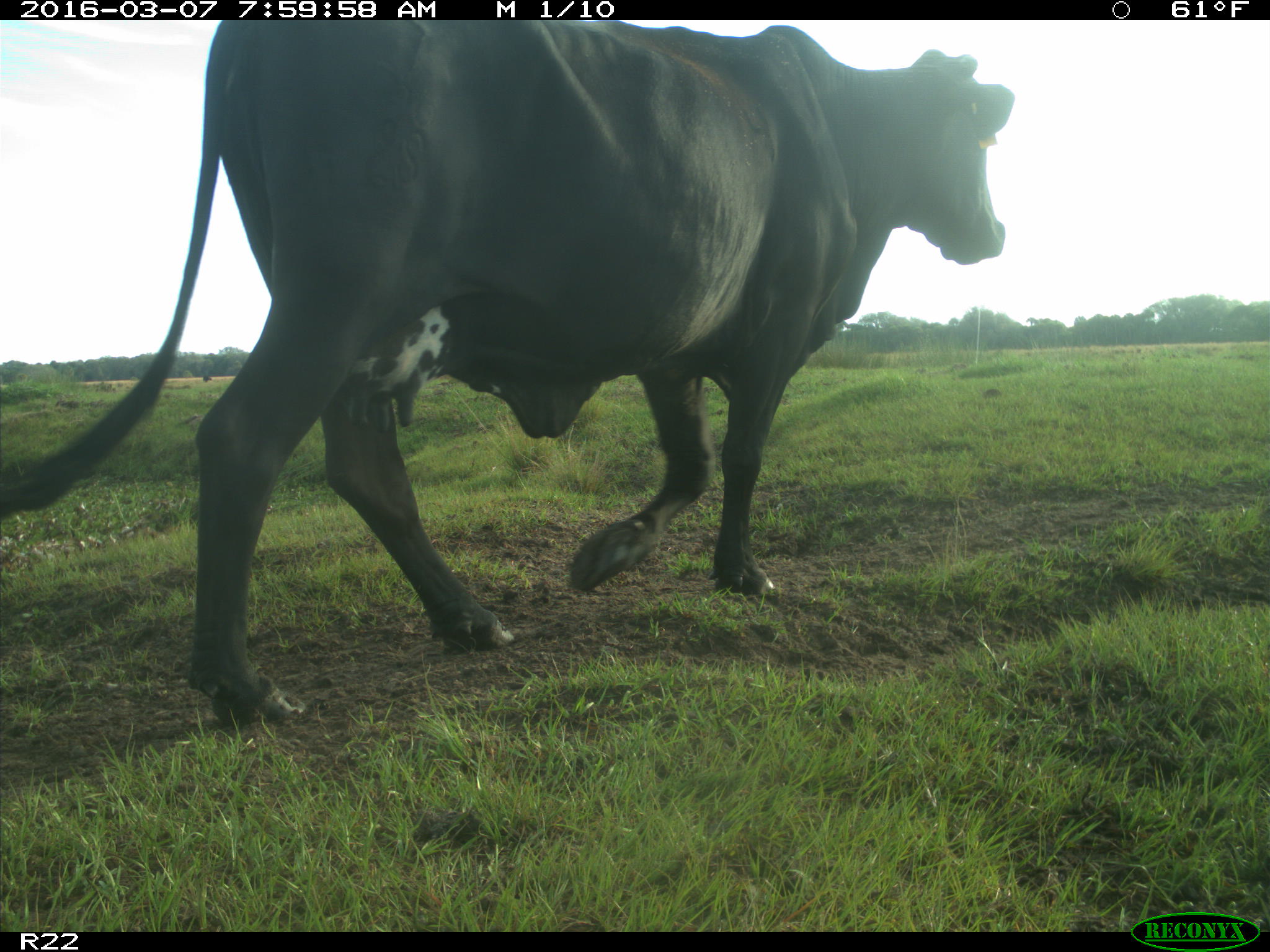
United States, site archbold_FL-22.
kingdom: Animalia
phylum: Chordata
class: Mammalia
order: Artiodactyla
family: Bovidae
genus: Bos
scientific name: Bos taurus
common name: domestic cow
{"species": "Bos taurus (domestic cow)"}